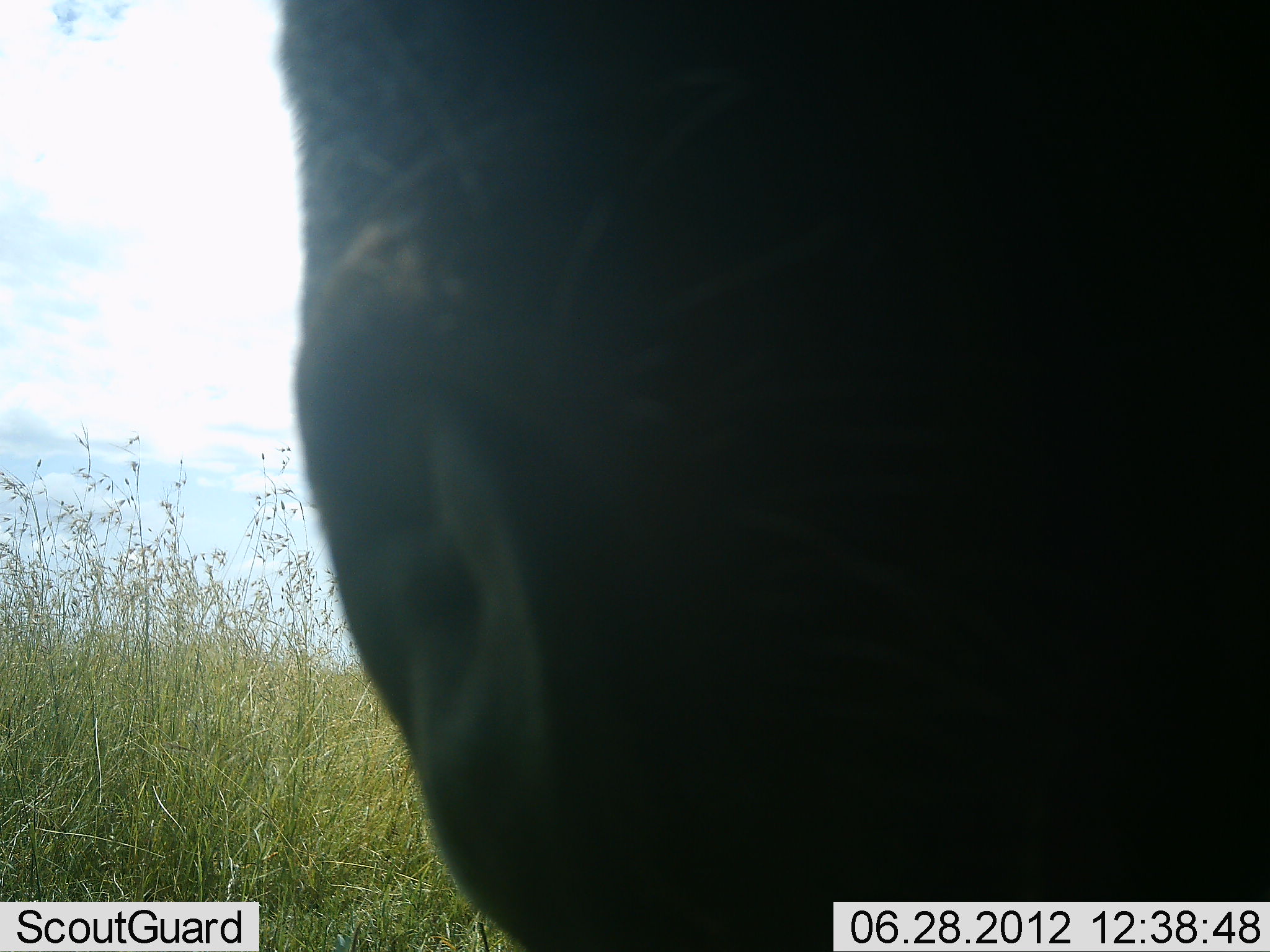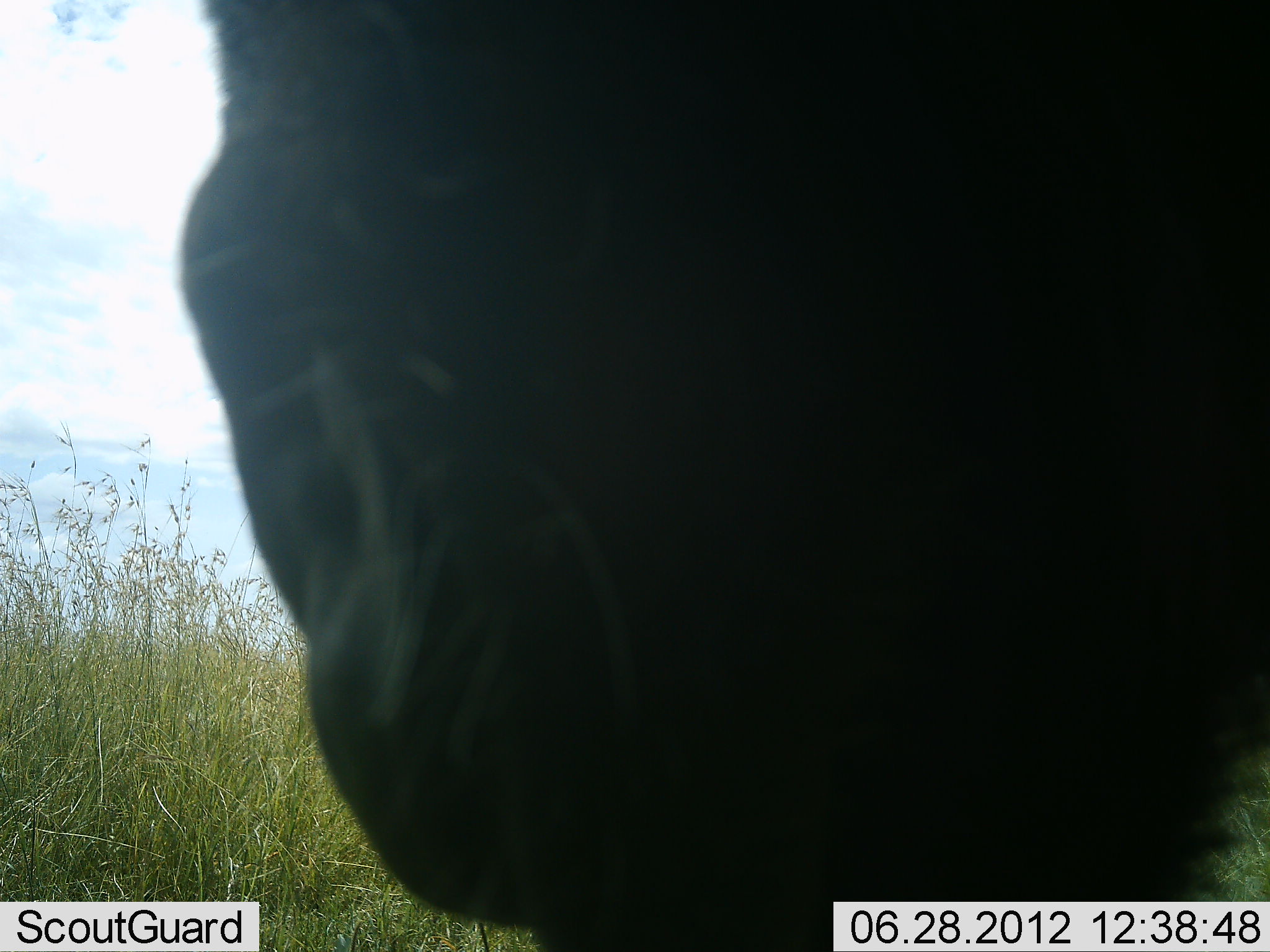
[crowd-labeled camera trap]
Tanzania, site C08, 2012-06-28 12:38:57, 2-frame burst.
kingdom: Animalia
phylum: Chordata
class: Mammalia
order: Artiodactyla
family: Bovidae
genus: Connochaetes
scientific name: Connochaetes taurinus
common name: blue wildebeest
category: wildebeest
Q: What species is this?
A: Wildebeest (blue wildebeest) (Connochaetes taurinus).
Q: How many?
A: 1.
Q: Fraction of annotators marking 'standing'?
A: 90%.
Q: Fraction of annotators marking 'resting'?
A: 0%.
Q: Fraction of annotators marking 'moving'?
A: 0%.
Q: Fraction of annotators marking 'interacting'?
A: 10%.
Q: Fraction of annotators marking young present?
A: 0%.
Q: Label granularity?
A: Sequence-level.